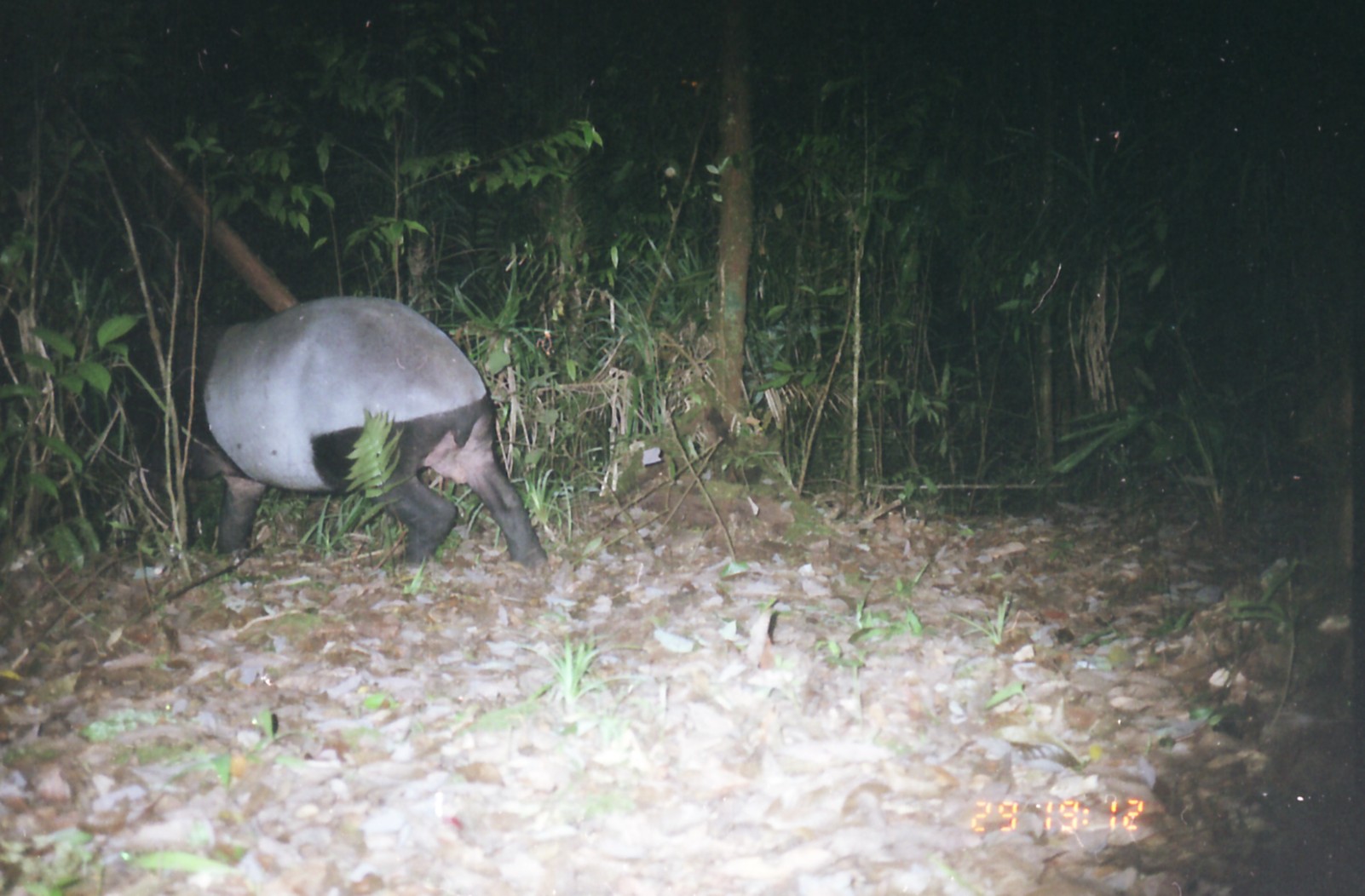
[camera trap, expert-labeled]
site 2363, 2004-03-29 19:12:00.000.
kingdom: Animalia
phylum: Chordata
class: Mammalia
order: Perissodactyla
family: Tapiridae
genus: Tapirus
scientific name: Tapirus indicus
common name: malayan tapir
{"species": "Tapirus indicus (malayan tapir)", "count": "1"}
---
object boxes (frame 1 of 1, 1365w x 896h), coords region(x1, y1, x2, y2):
tapirus indicus: region(111, 295, 548, 569)